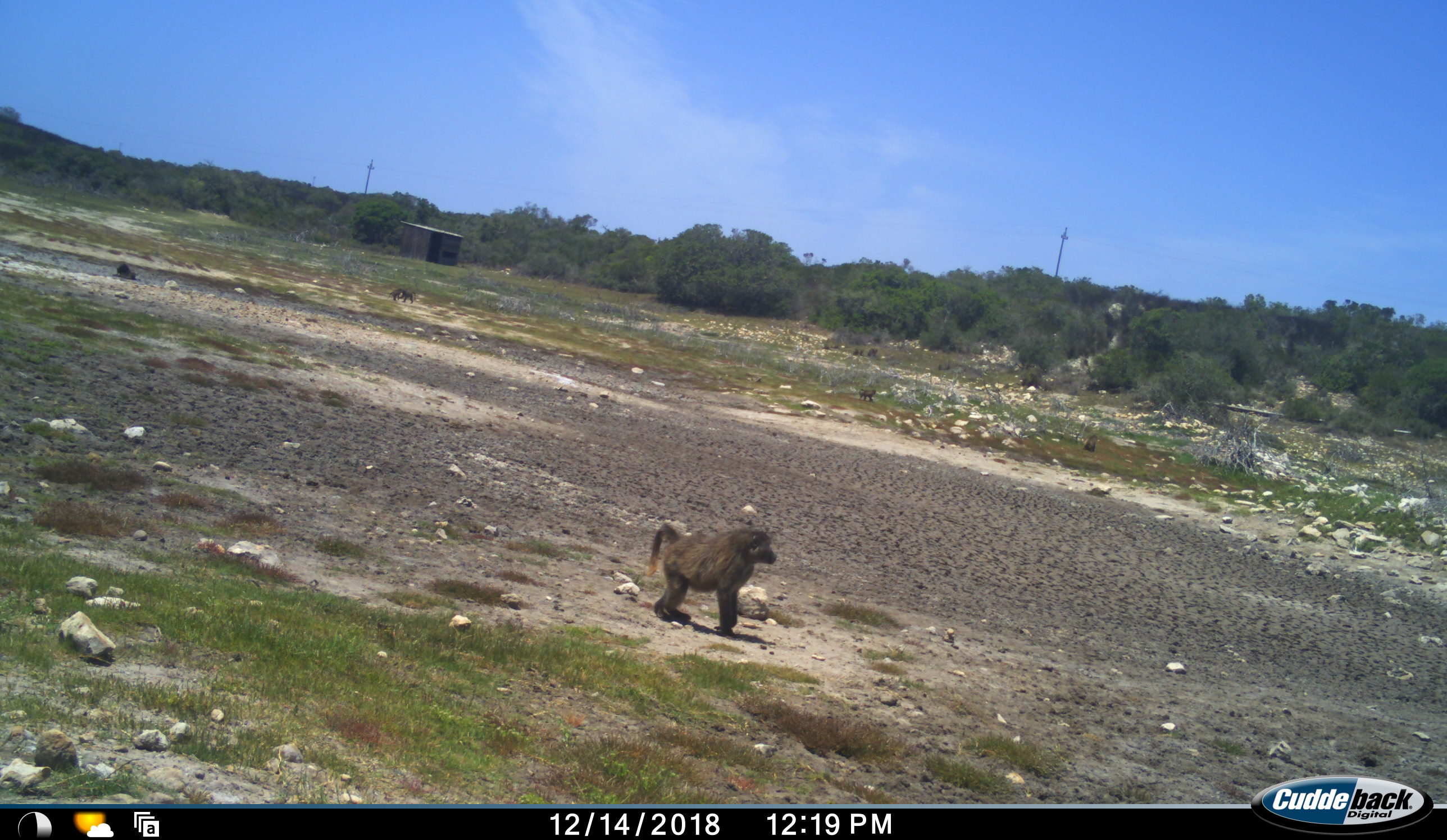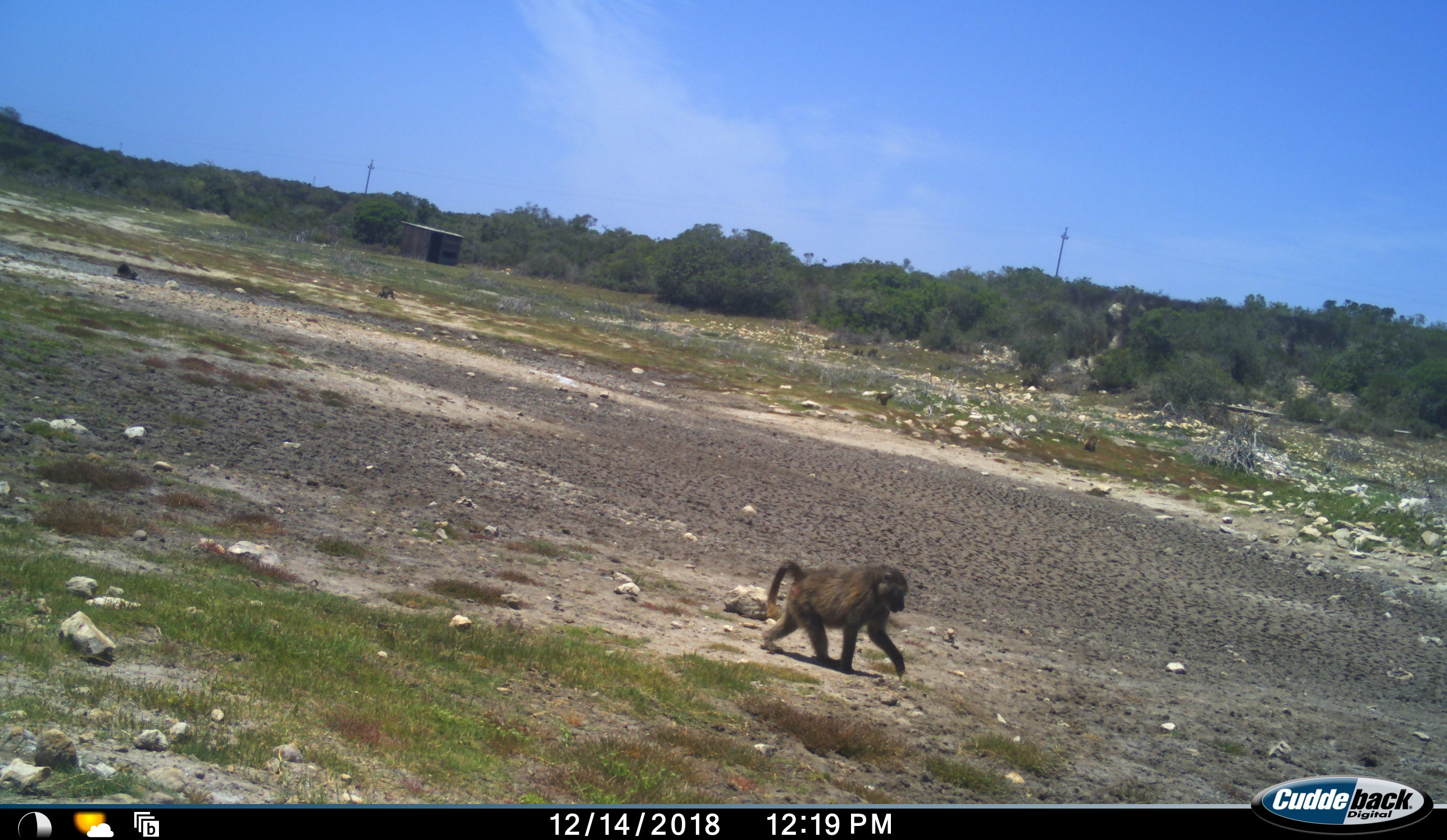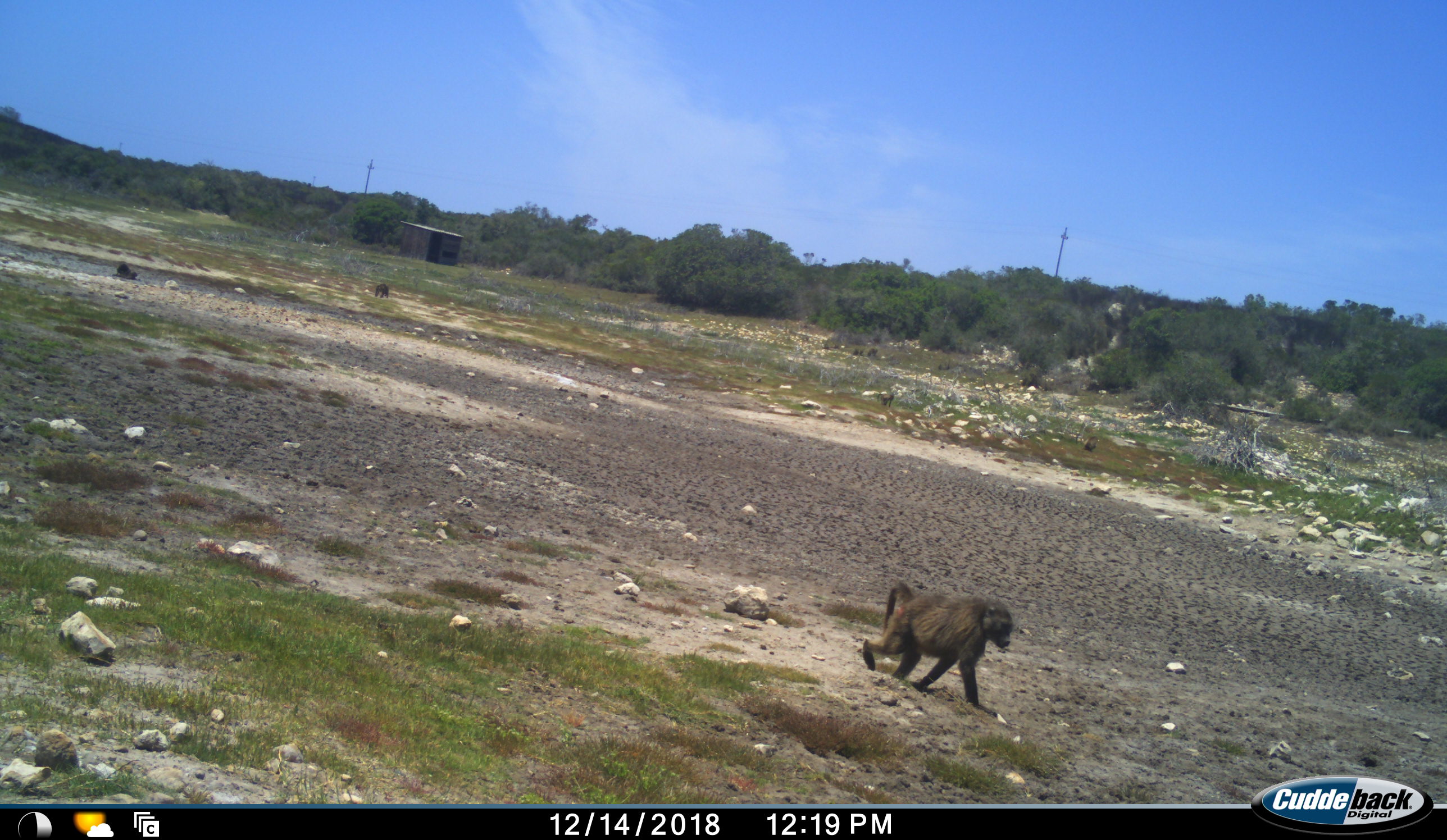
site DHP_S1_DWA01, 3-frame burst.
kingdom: Animalia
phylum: Chordata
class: Mammalia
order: Primates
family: Cercopithecidae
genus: Papio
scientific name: Papio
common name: baboon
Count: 4.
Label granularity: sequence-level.